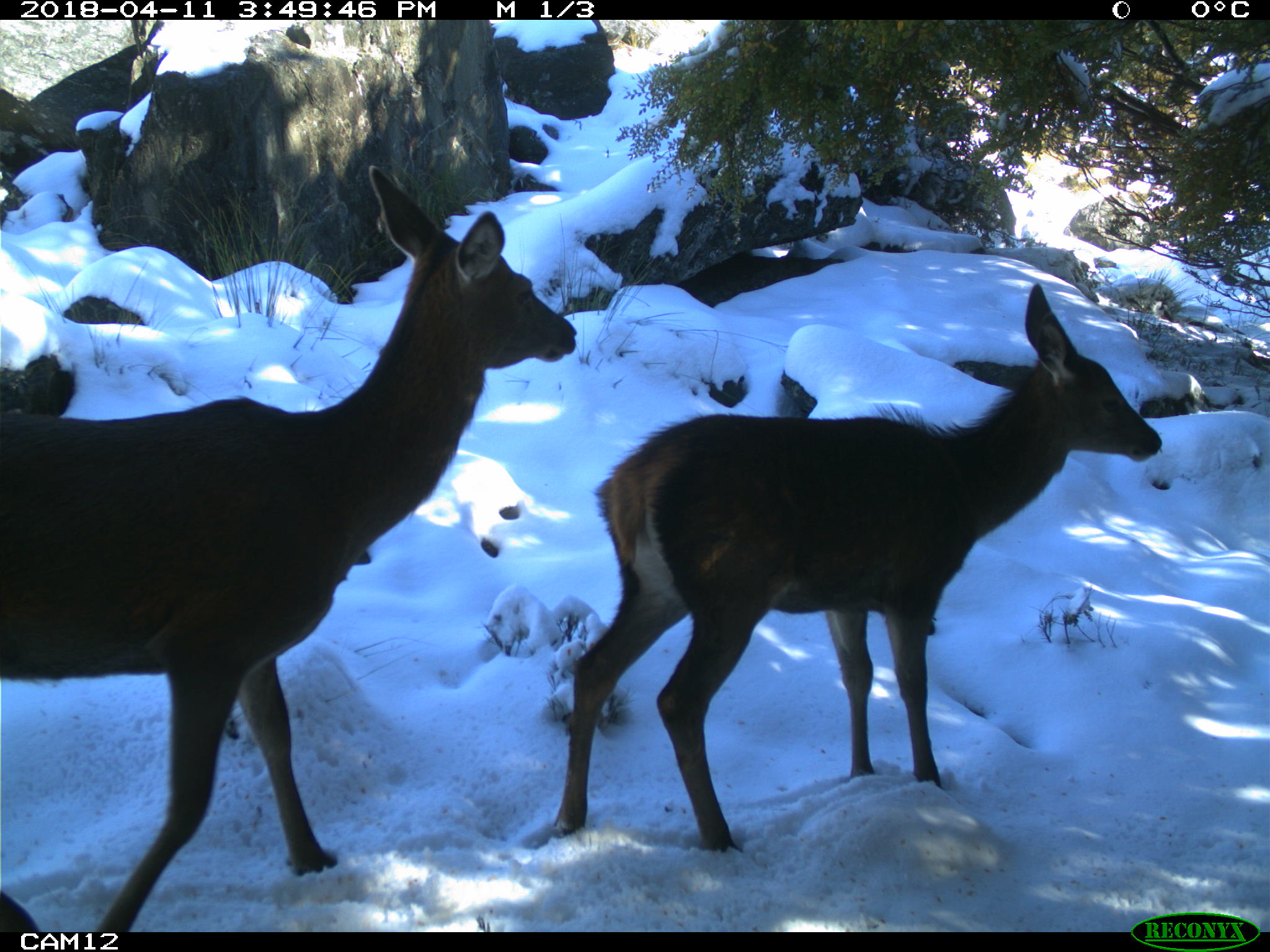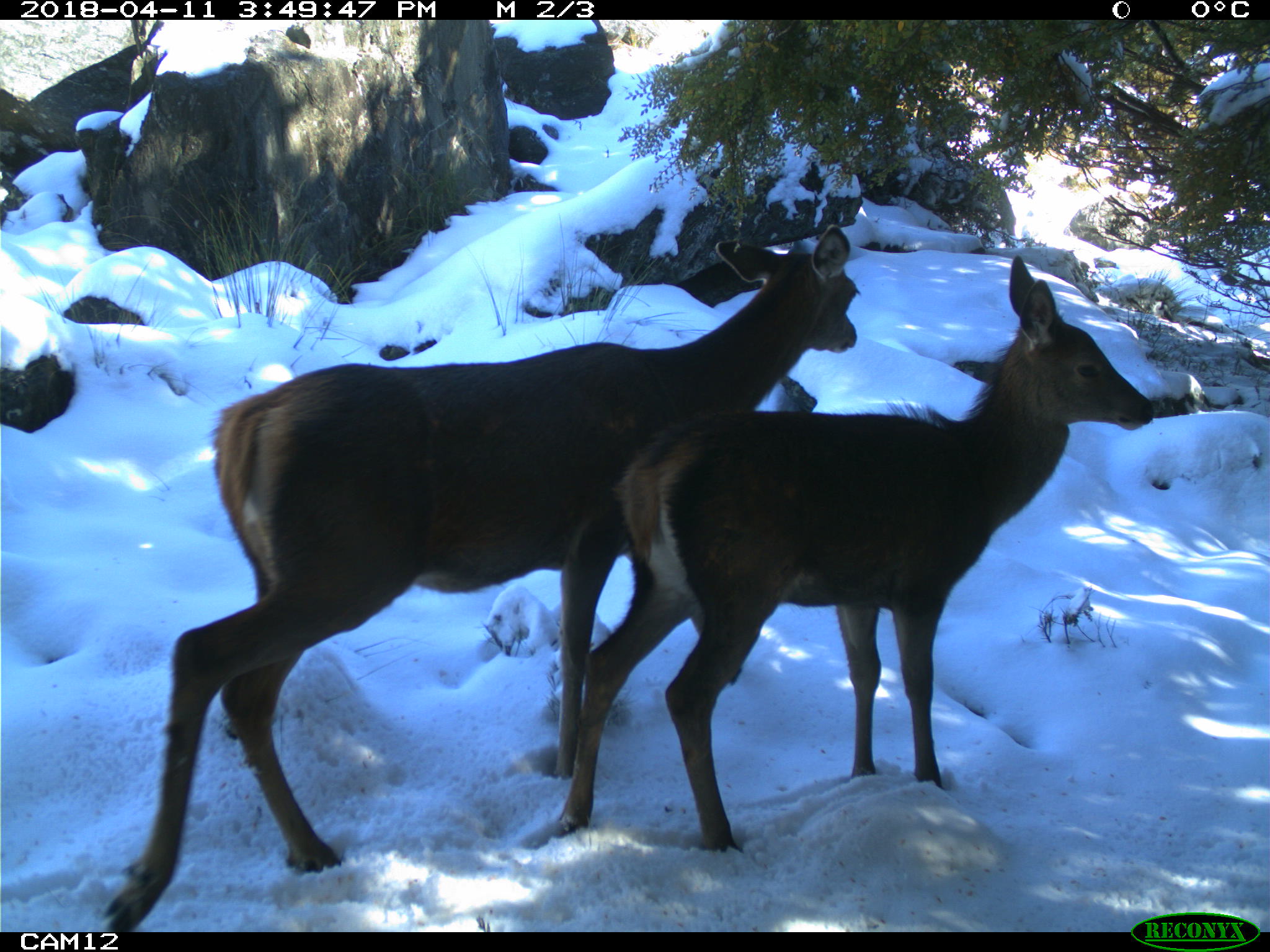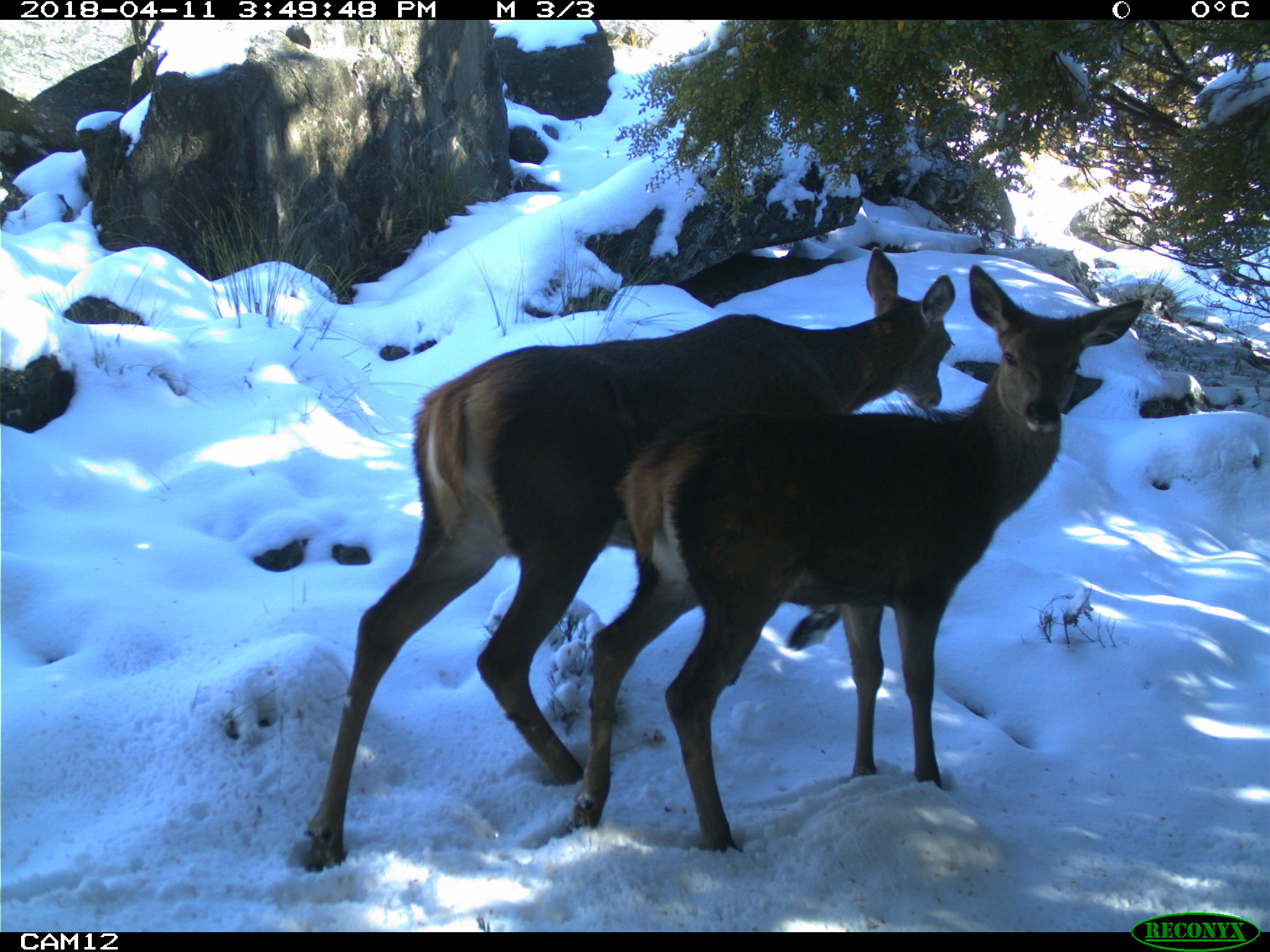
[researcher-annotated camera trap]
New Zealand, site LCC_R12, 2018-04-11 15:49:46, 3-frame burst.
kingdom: Animalia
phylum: Chordata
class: Mammalia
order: Artiodactyla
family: Cervidae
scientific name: Cervidae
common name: deer